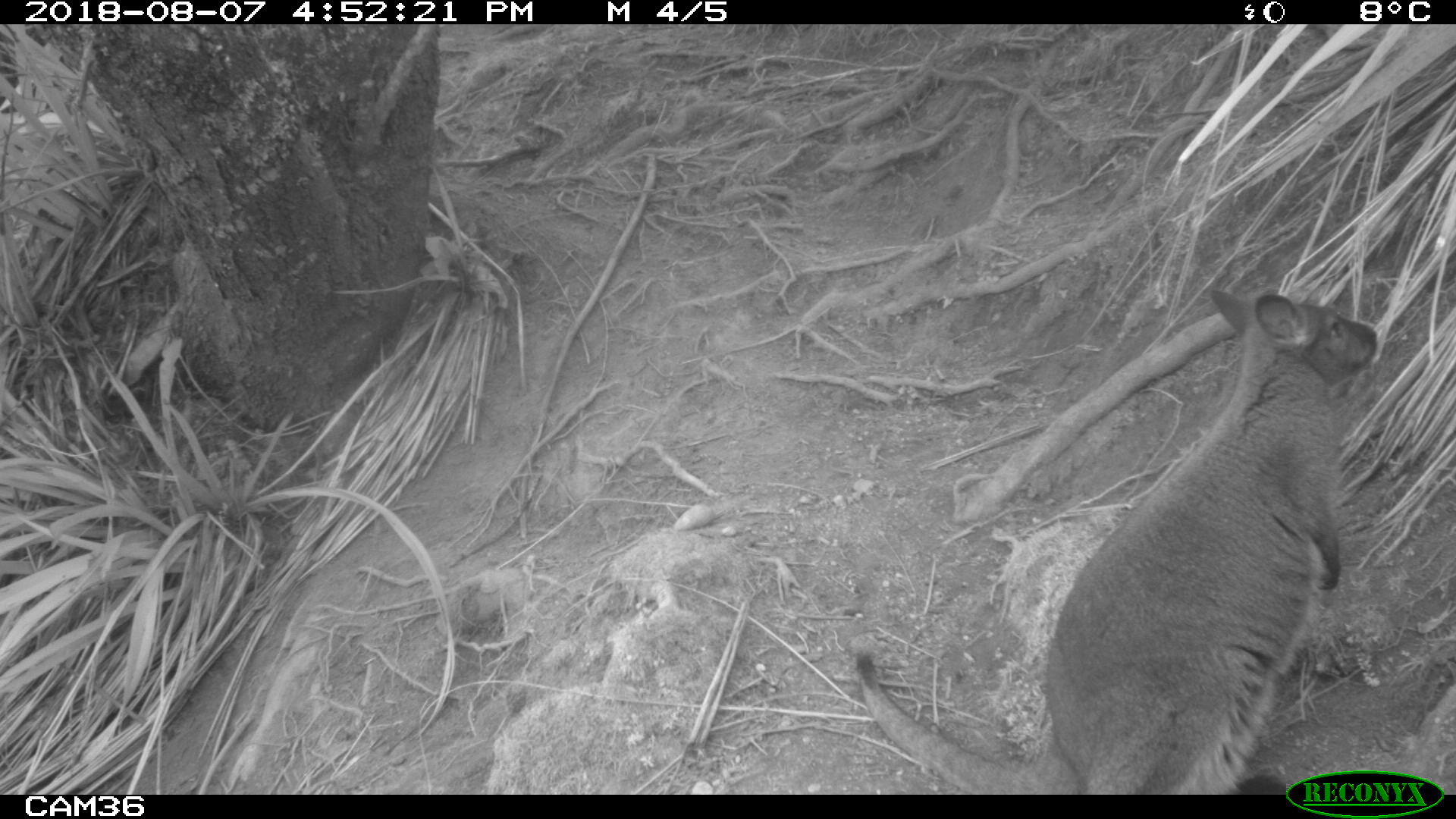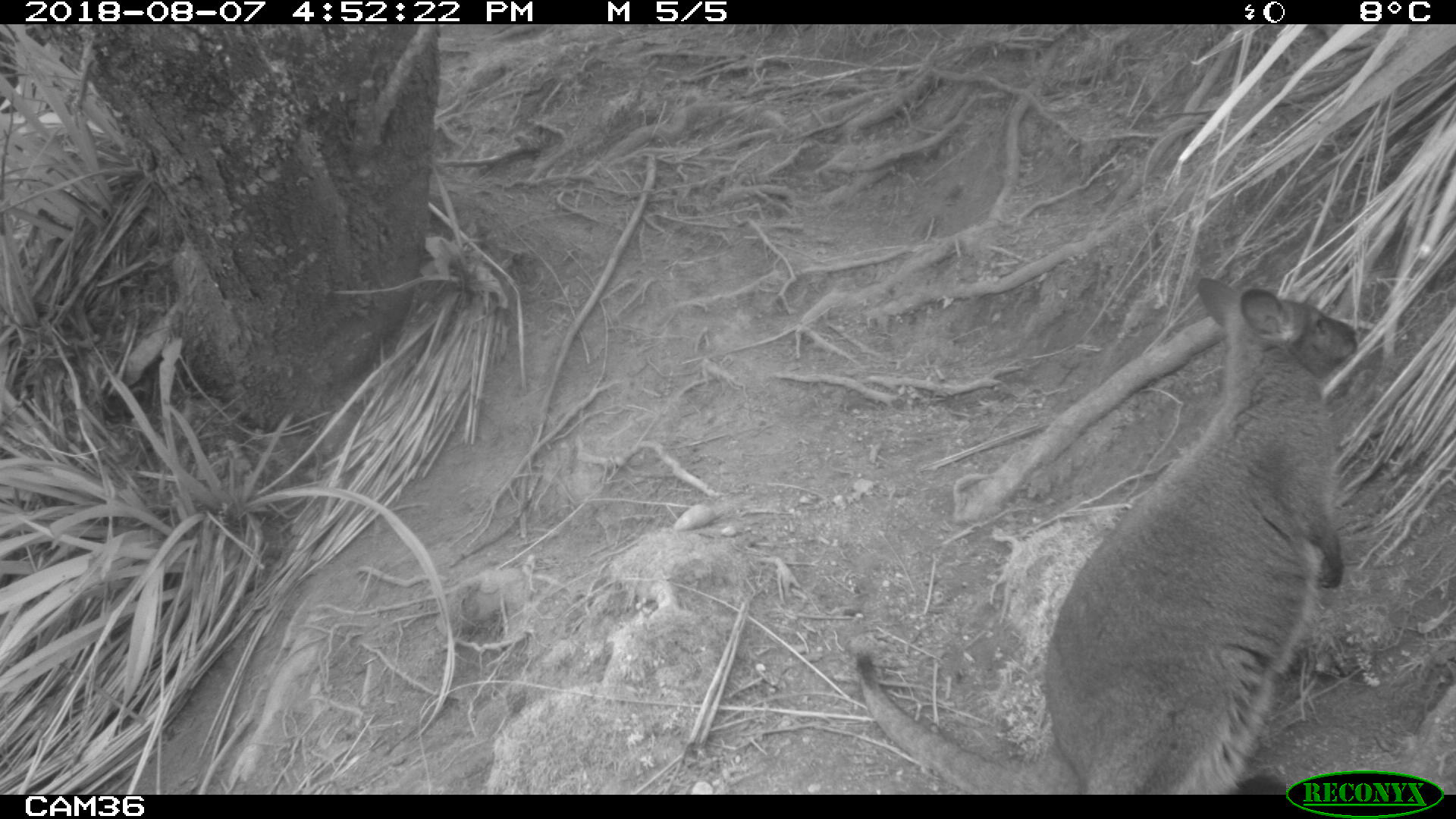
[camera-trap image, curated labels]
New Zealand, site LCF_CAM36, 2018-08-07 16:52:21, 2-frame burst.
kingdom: Animalia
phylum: Chordata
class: Mammalia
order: Diprotodontia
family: Macropodidae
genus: Notamacropus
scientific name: Notamacropus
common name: wallaby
Wallaby (Notamacropus).